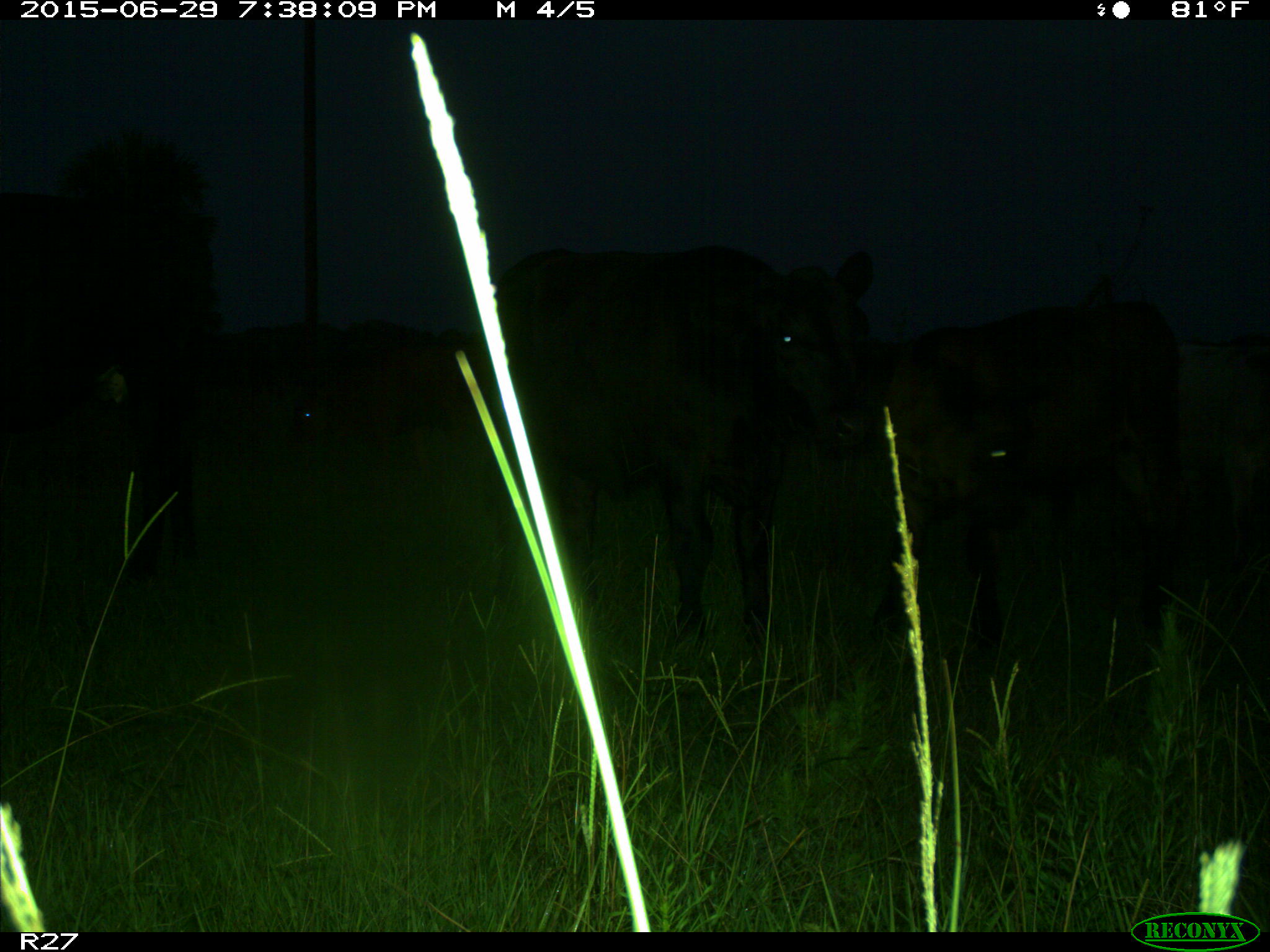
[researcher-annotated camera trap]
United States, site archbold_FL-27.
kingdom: Animalia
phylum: Chordata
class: Mammalia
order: Artiodactyla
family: Bovidae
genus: Bos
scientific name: Bos taurus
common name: domestic cow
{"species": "Bos taurus (domestic cow)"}